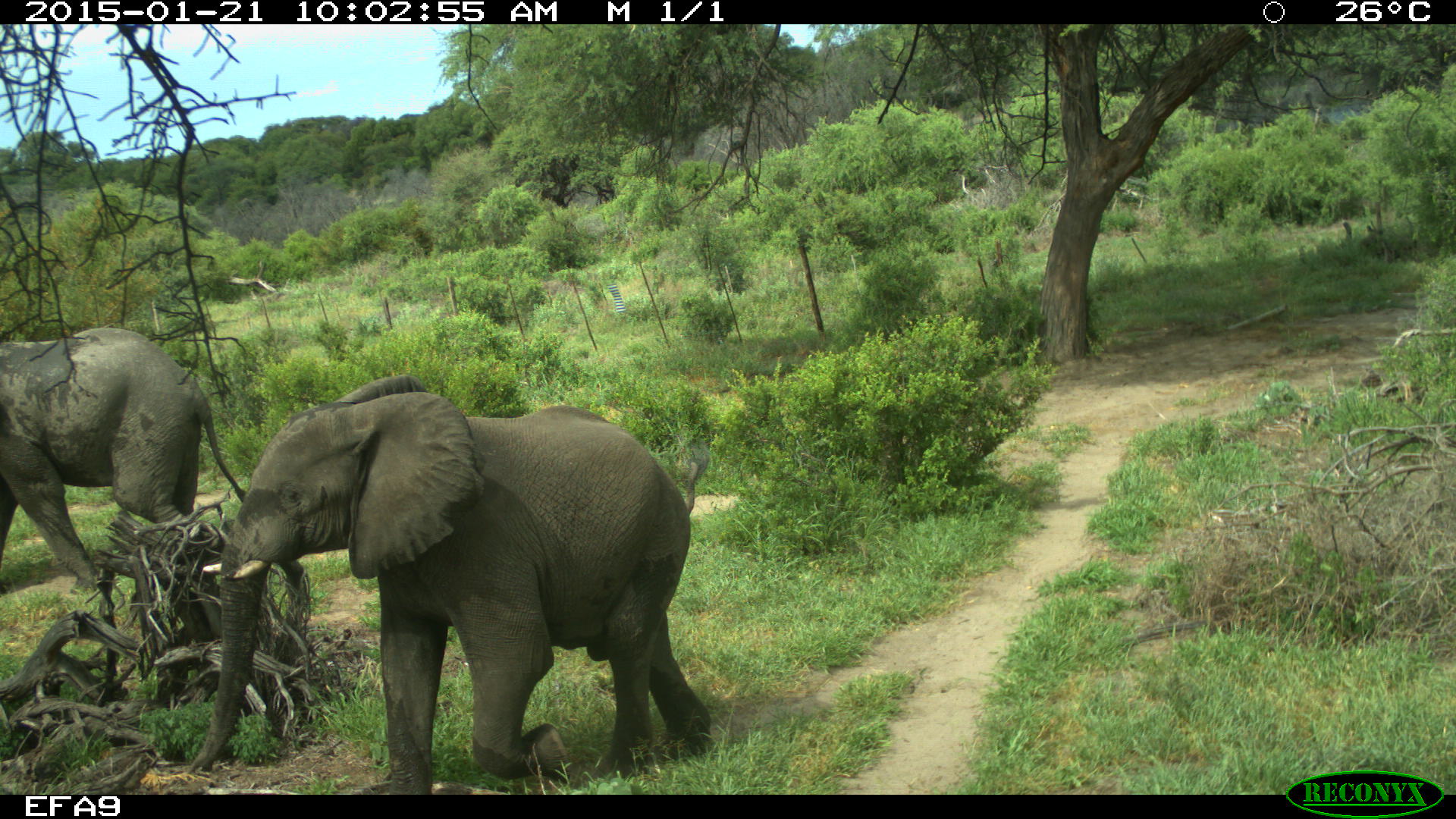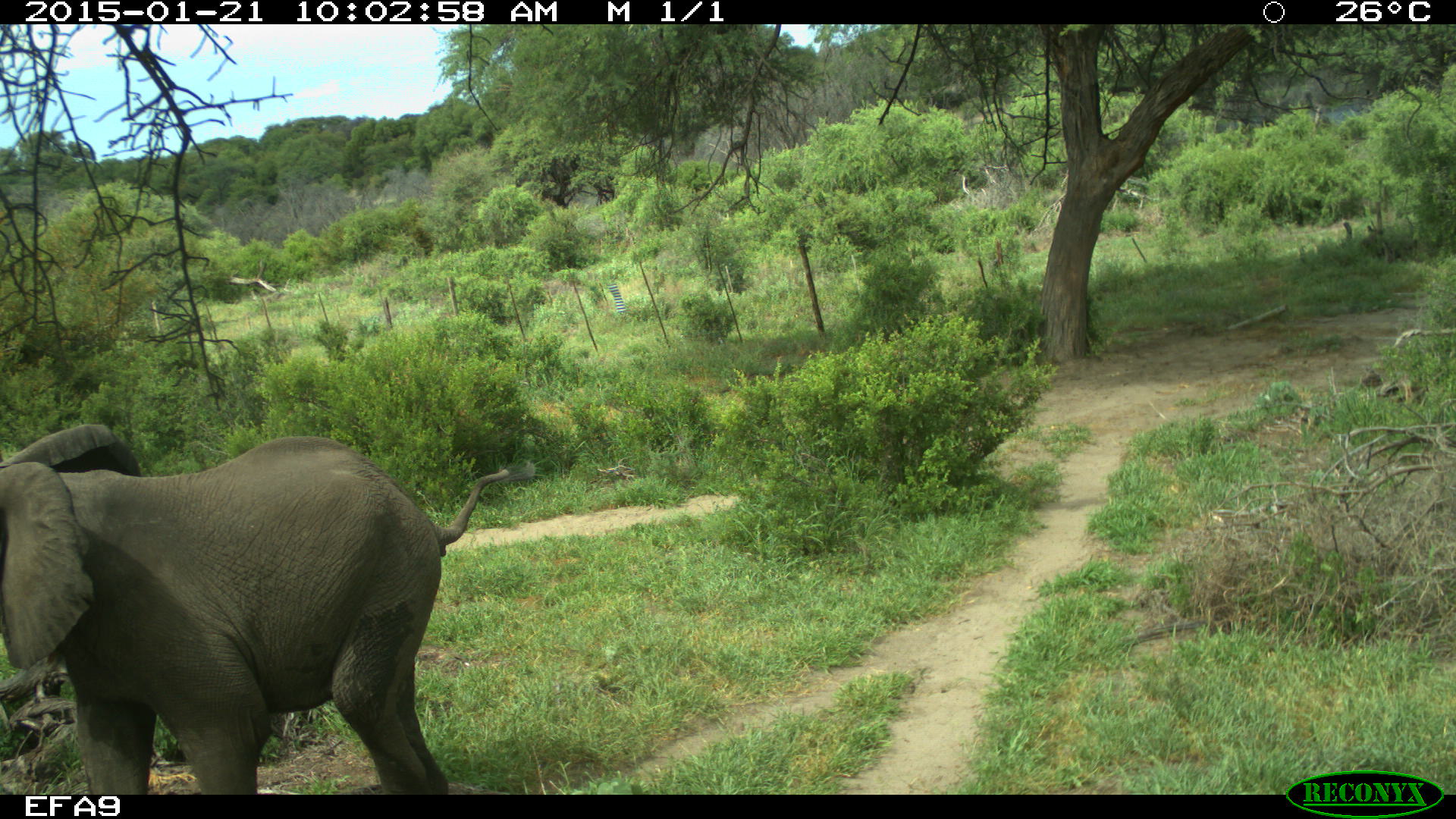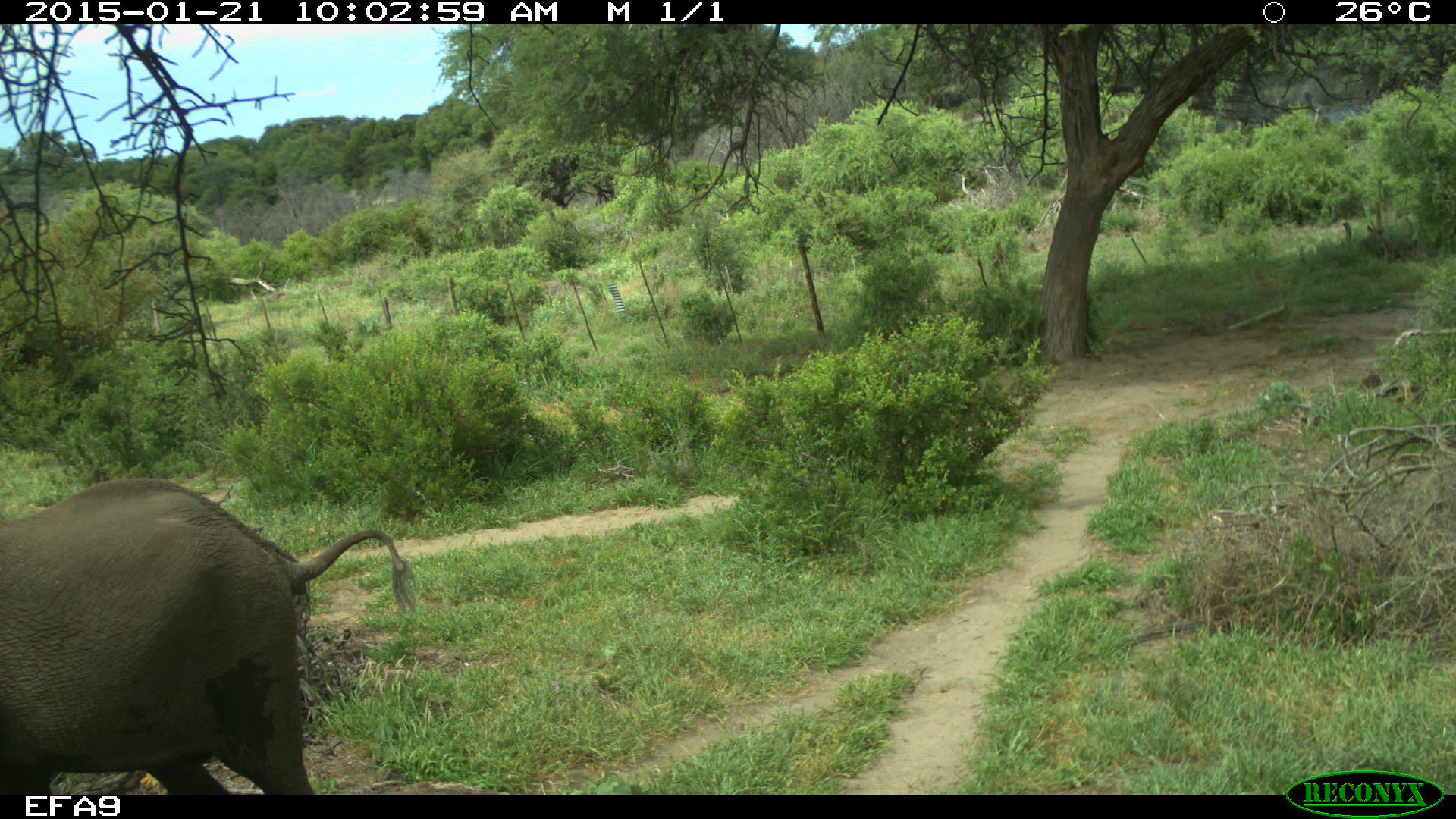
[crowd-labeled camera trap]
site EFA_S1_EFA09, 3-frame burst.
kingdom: Animalia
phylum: Chordata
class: Mammalia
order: Proboscidea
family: Elephantidae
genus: Loxodonta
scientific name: Loxodonta africana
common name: african bush elephant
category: elephant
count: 2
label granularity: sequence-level